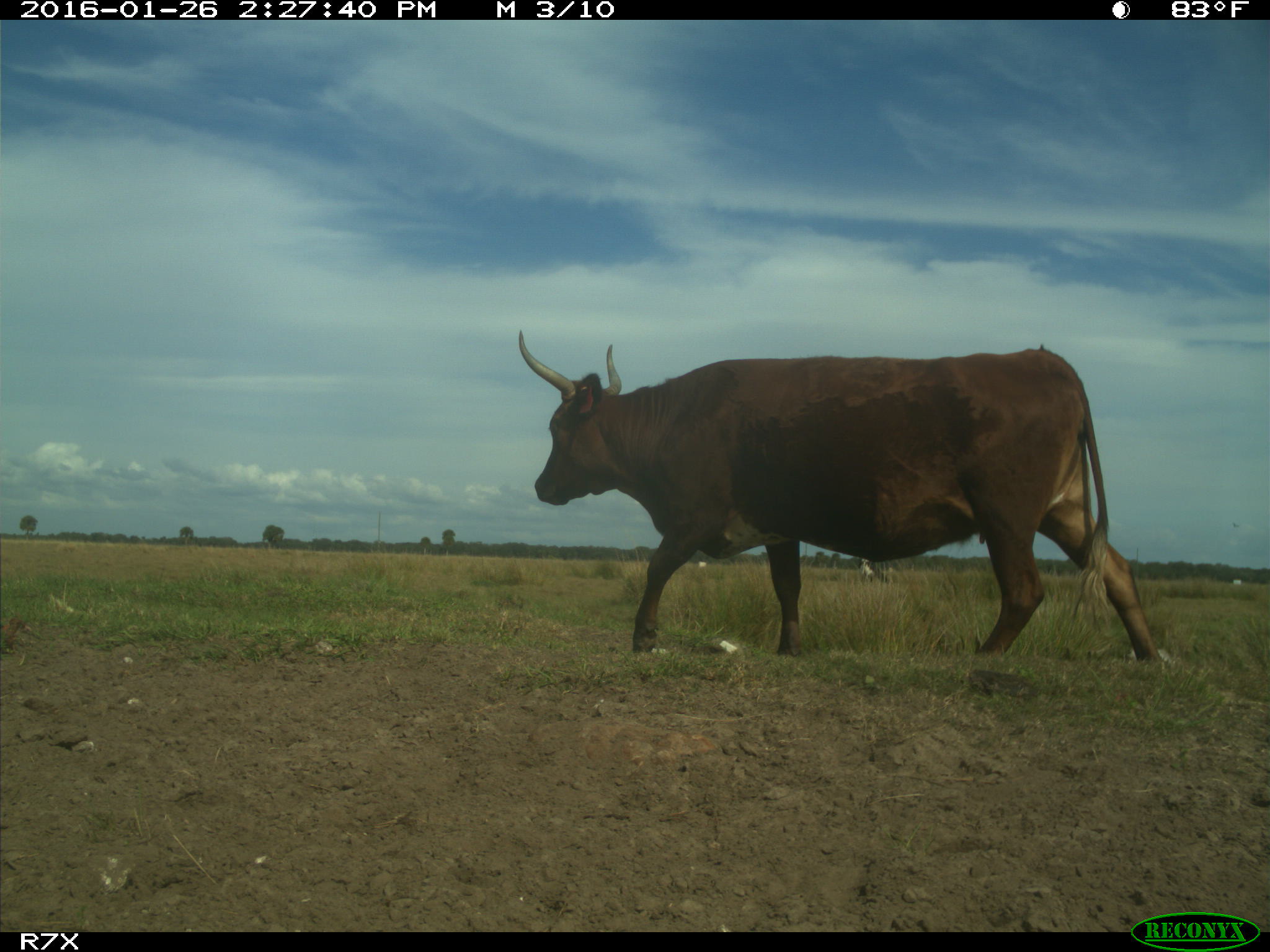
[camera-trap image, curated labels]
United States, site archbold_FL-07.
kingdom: Animalia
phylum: Chordata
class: Mammalia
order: Artiodactyla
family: Bovidae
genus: Bos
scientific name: Bos taurus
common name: domestic cow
Bos taurus (domestic cow).